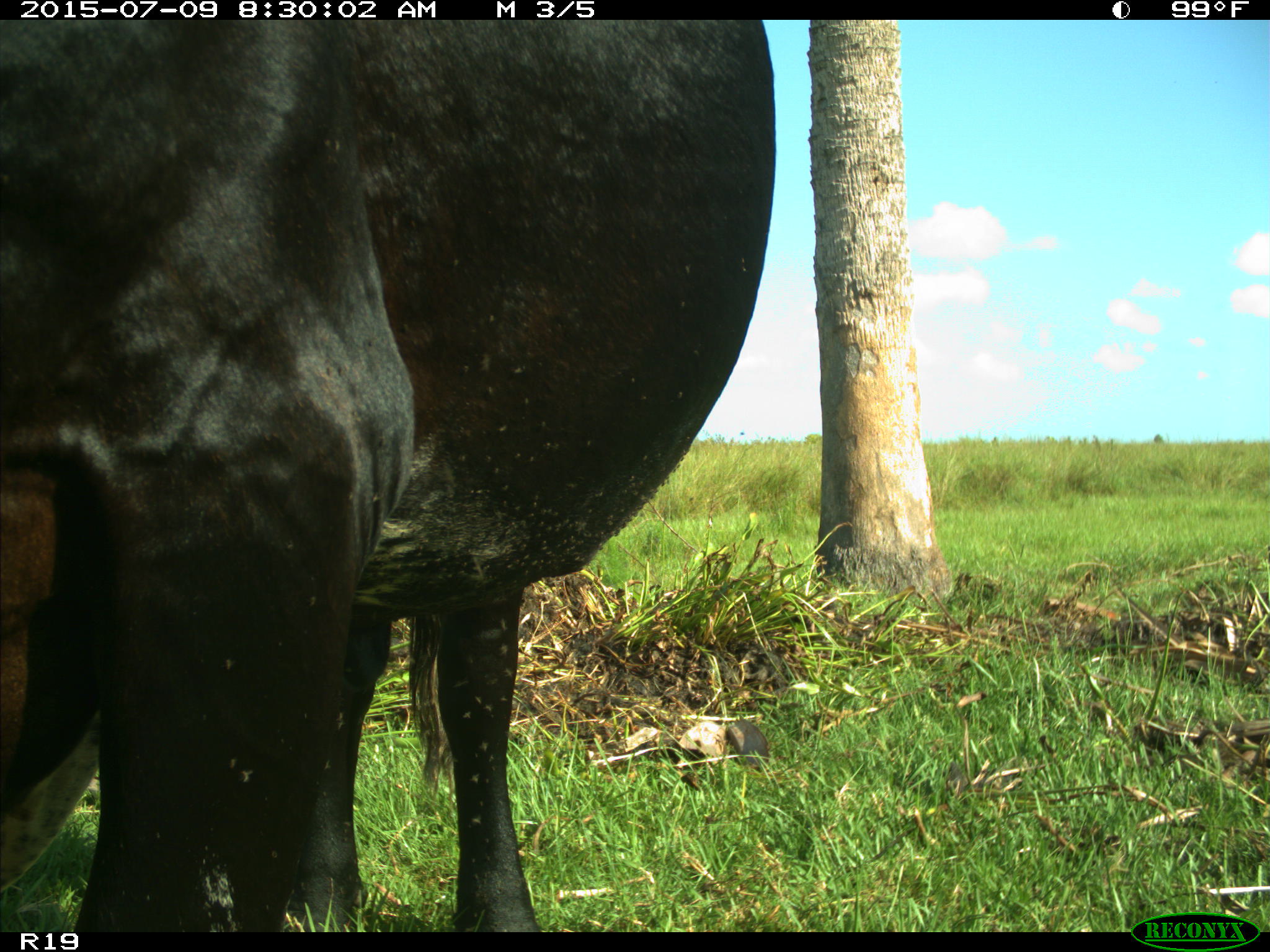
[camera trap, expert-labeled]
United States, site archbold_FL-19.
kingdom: Animalia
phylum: Chordata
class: Mammalia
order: Artiodactyla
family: Bovidae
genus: Bos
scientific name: Bos taurus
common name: domestic cow